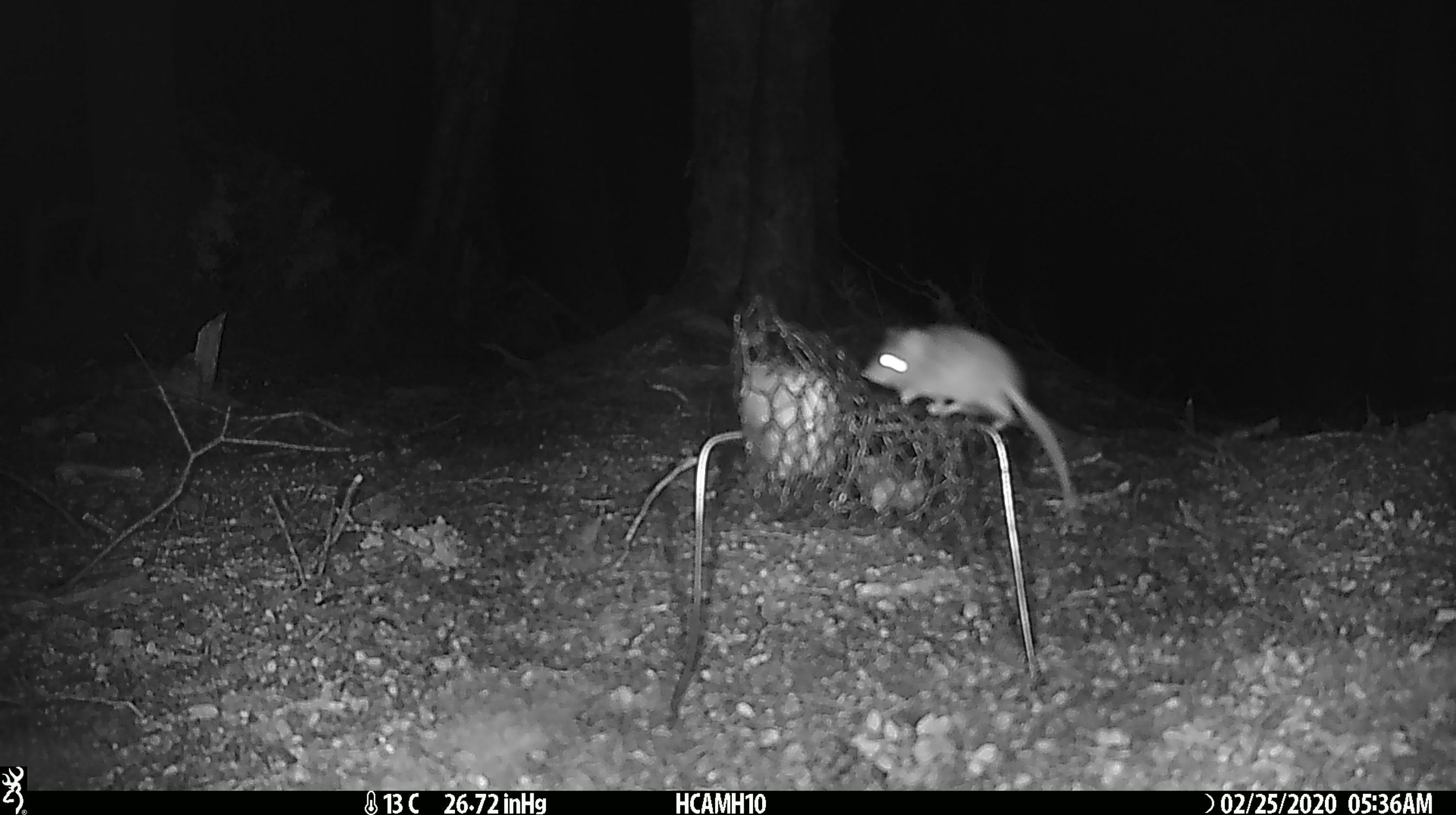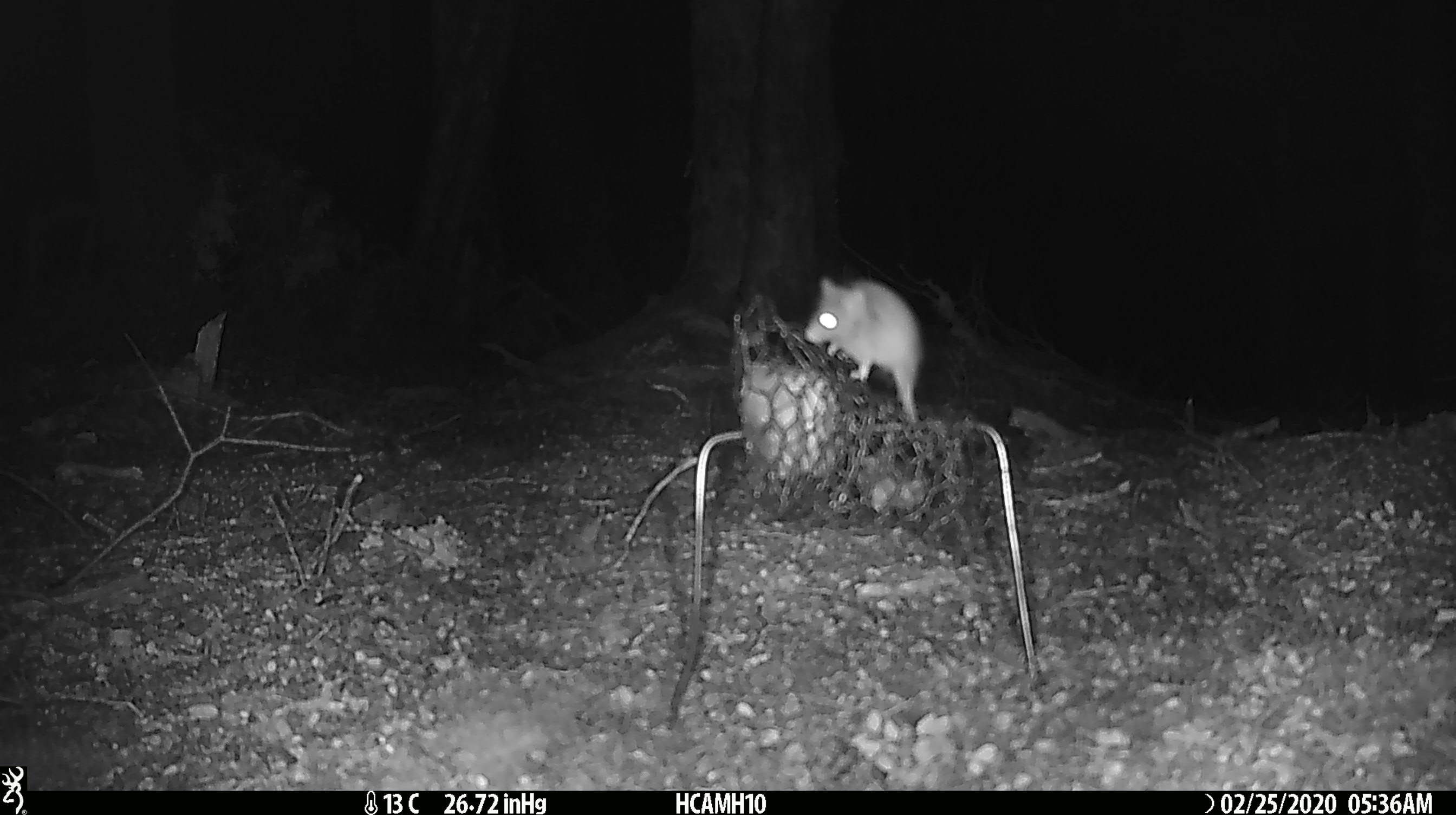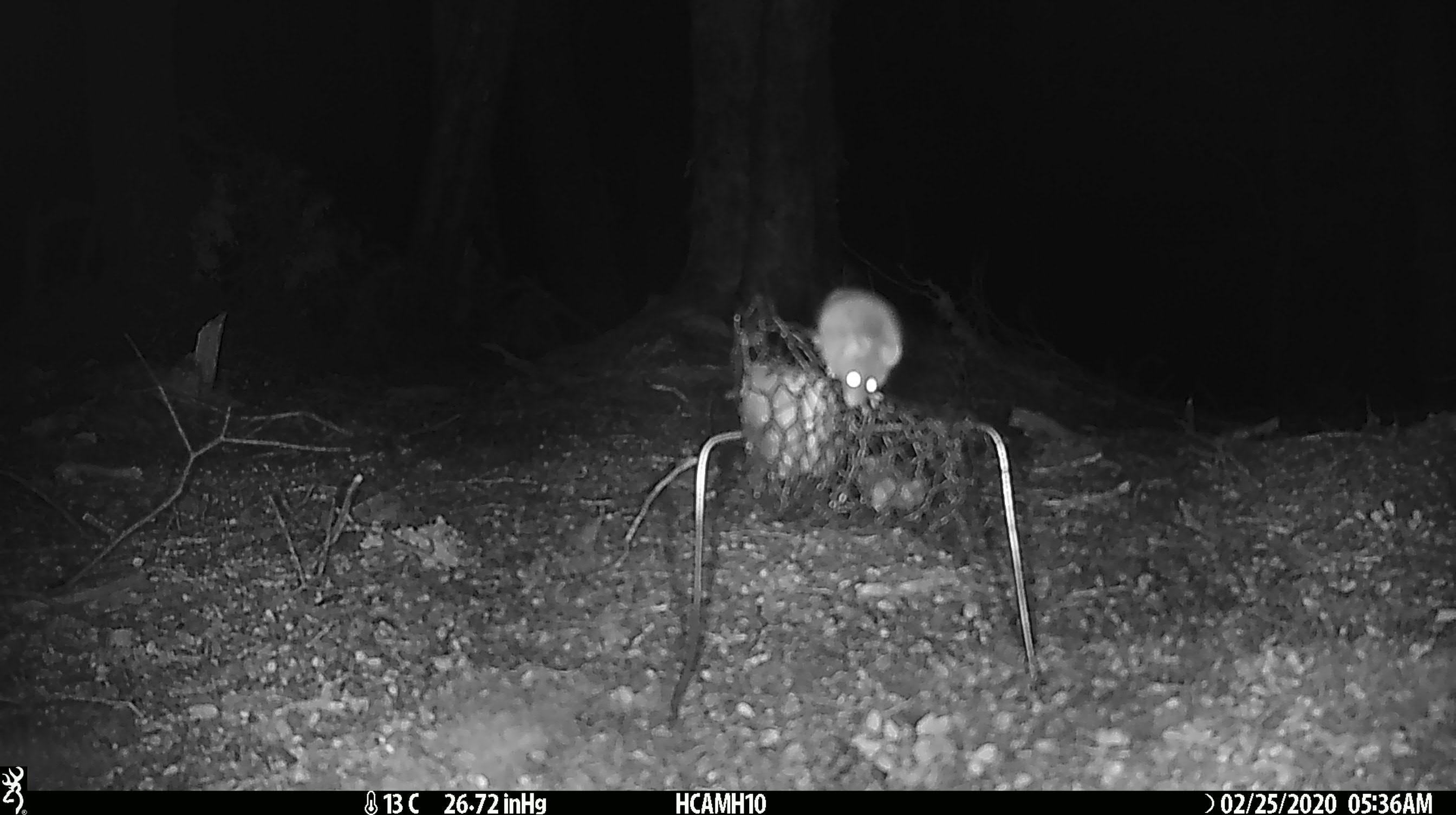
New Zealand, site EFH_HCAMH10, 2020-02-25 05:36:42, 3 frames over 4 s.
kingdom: Animalia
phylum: Chordata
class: Mammalia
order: Rodentia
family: Muridae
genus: Mus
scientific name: Mus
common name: mouse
Mouse (Mus).